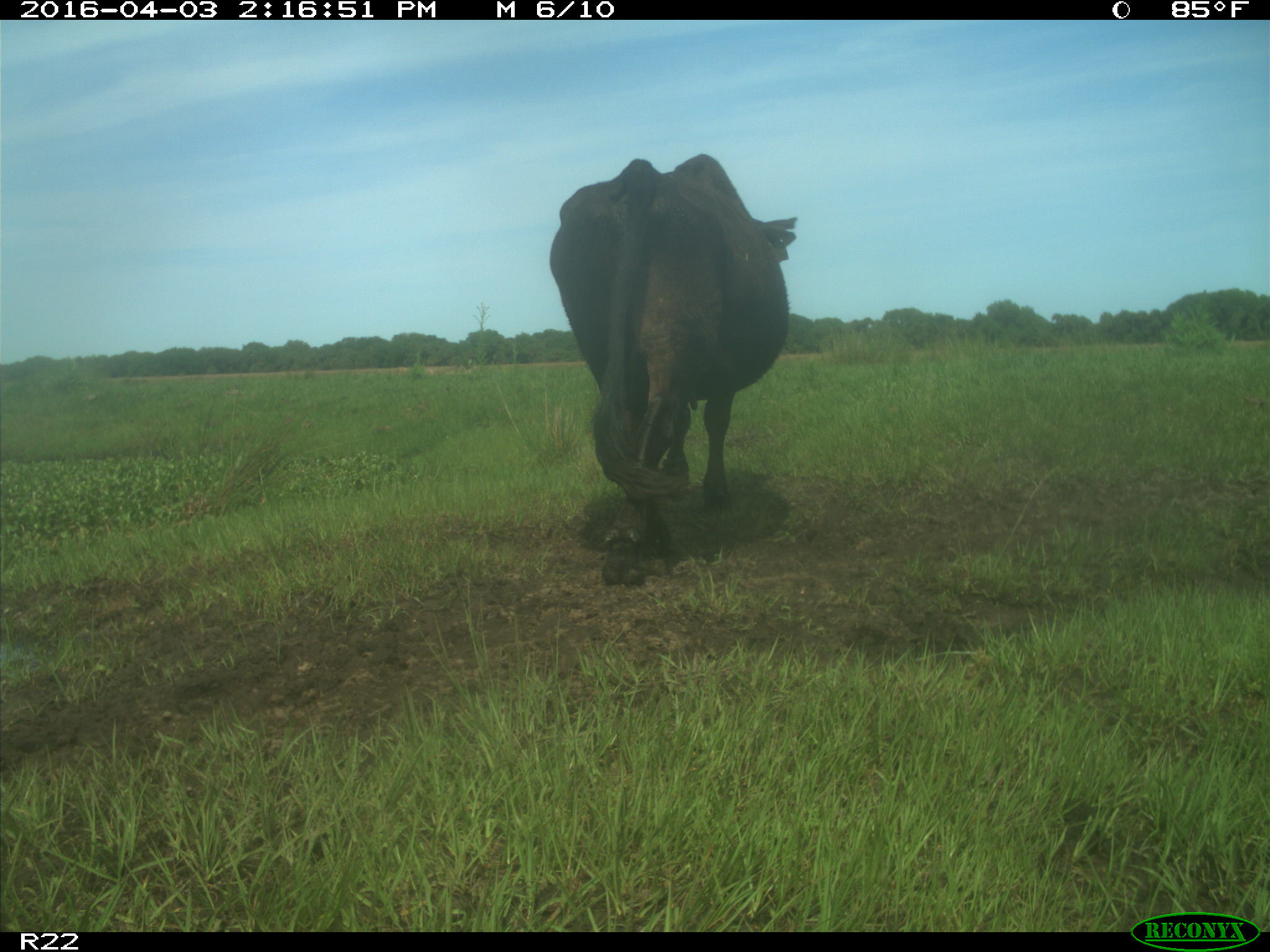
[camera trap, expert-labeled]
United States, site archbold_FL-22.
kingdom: Animalia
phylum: Chordata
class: Mammalia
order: Artiodactyla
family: Bovidae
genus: Bos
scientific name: Bos taurus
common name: domestic cow